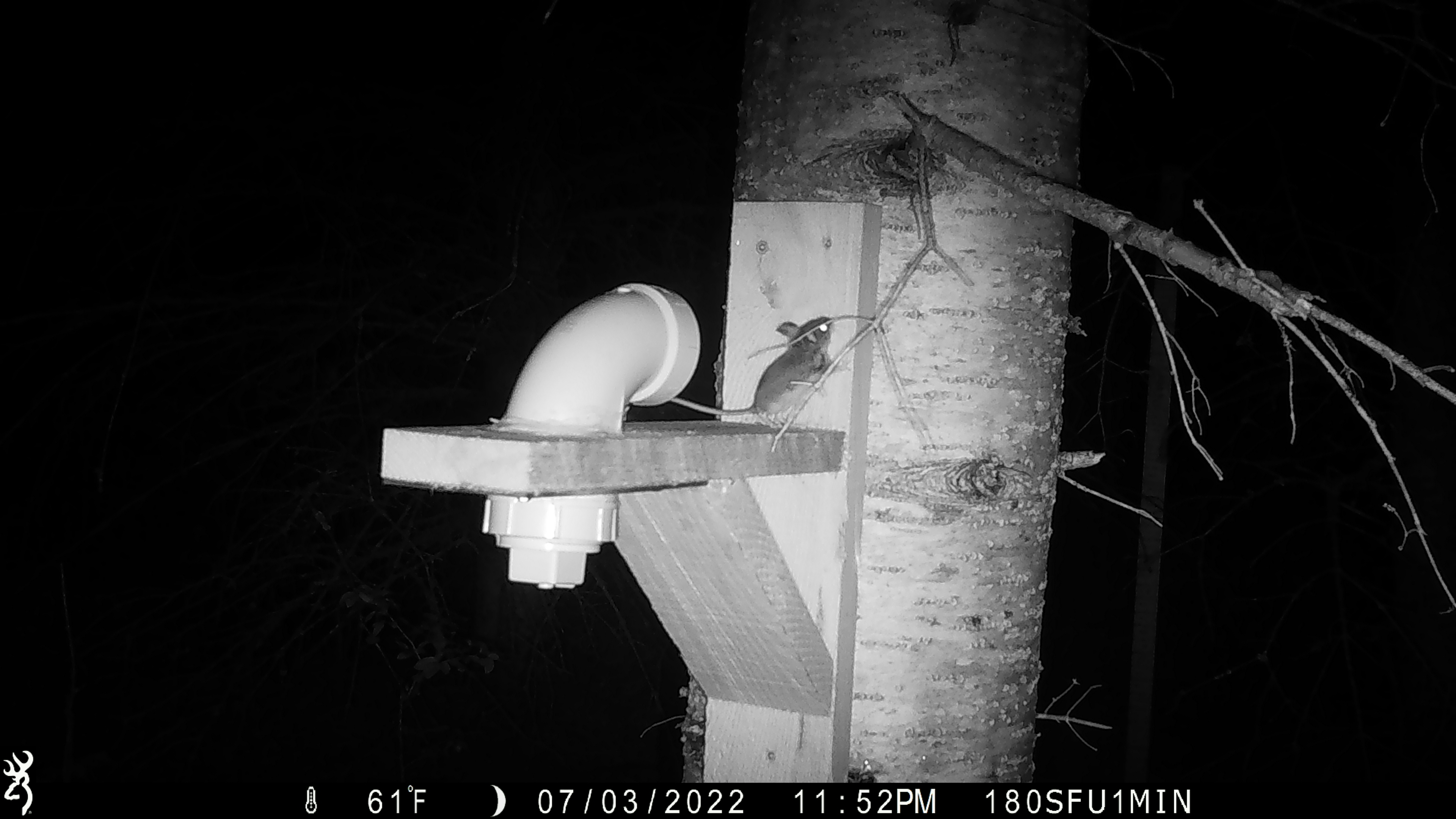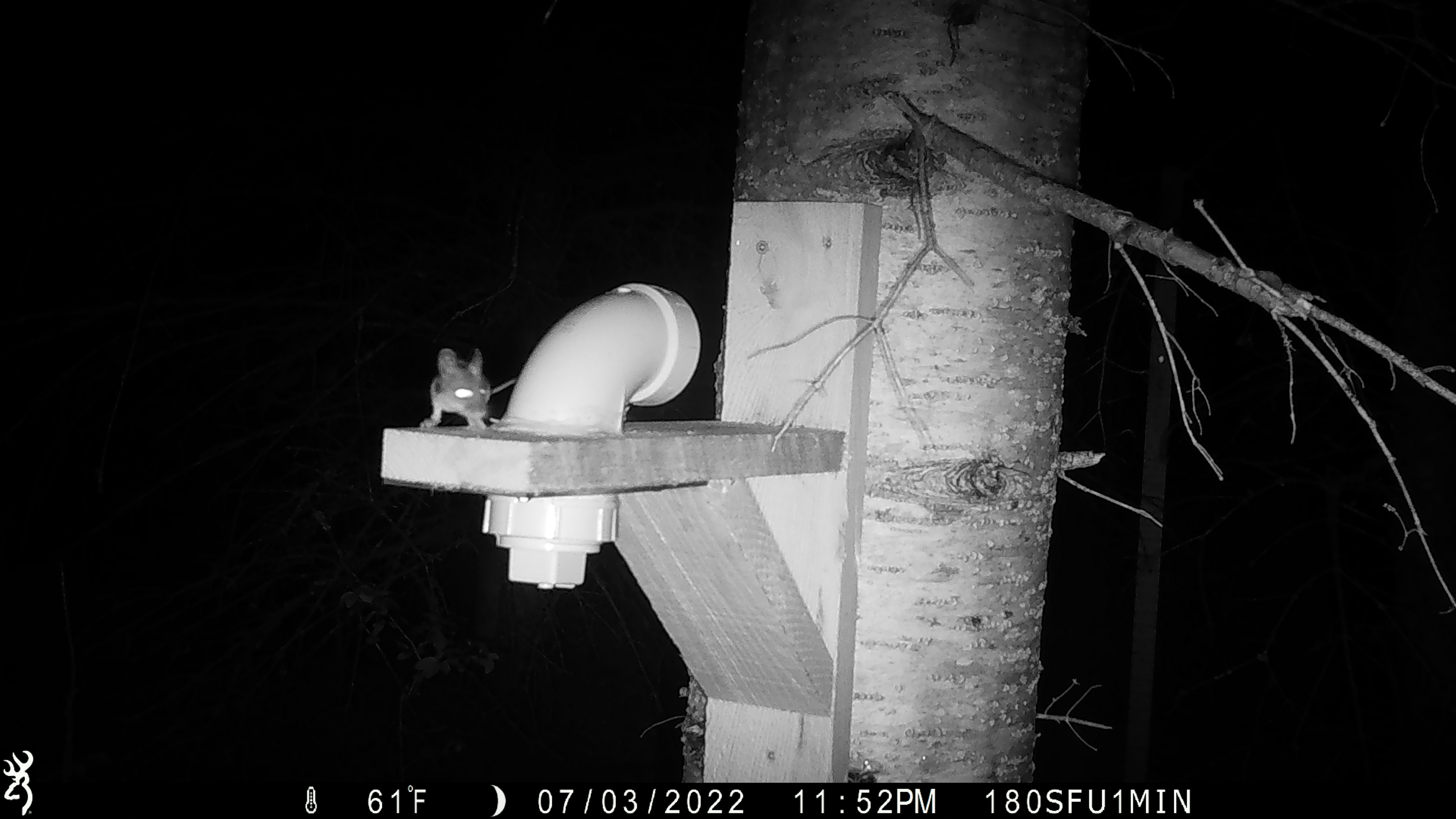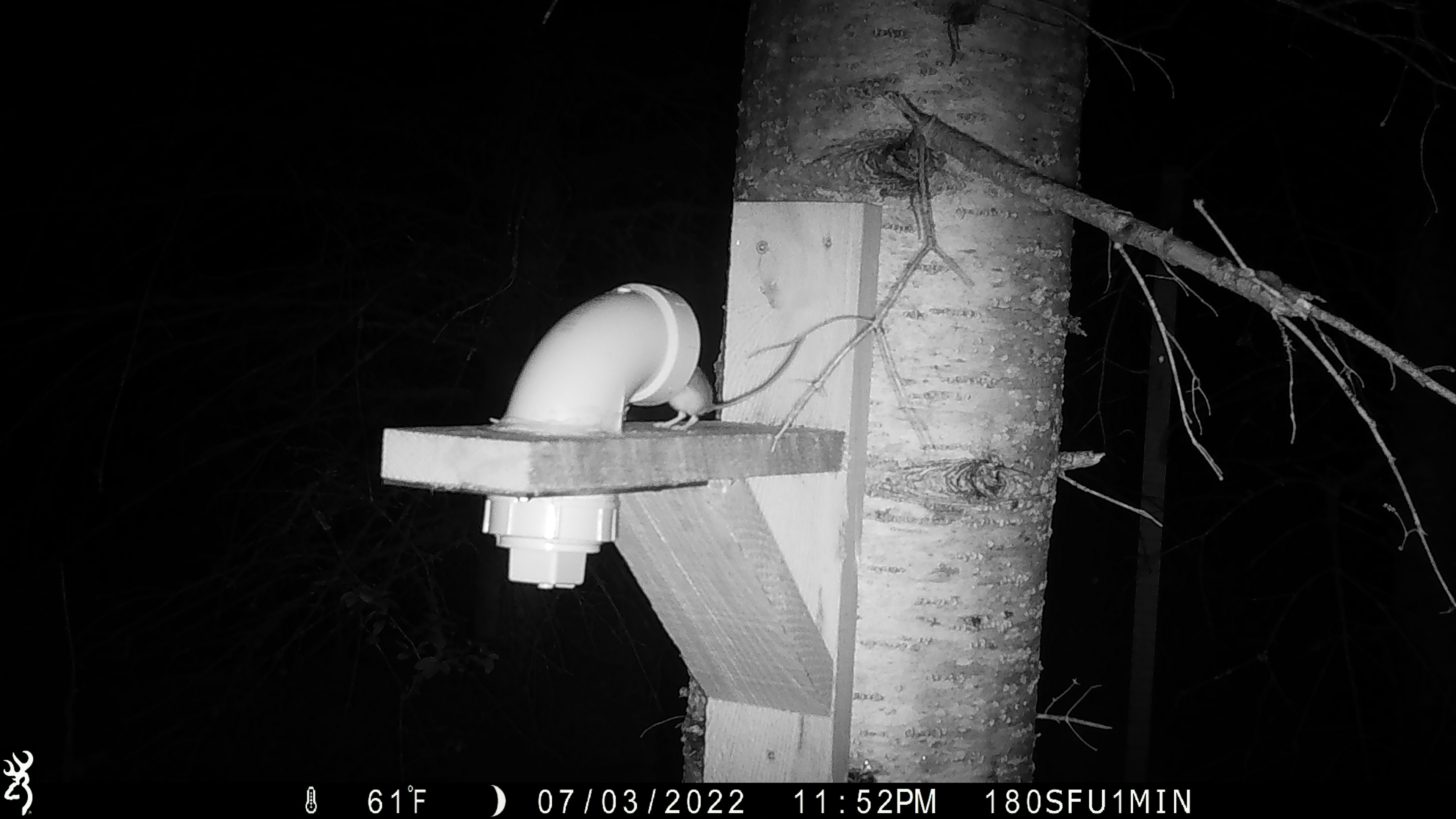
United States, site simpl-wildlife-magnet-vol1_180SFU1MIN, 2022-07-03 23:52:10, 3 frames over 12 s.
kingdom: Animalia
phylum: Chordata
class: Mammalia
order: Rodentia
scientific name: Rodentia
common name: mouse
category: mouse sp.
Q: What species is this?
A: Mouse sp. (mouse) (Rodentia).